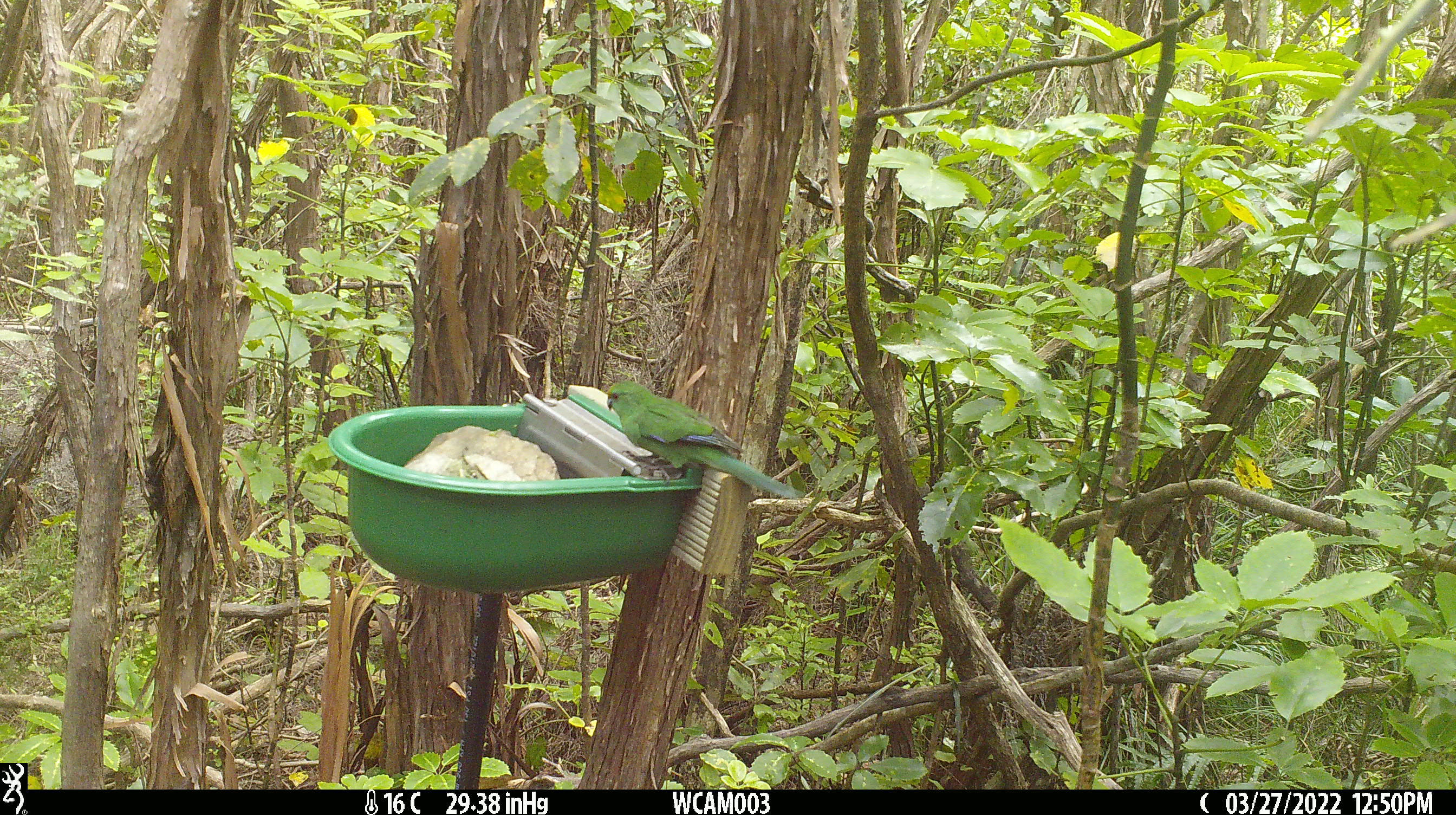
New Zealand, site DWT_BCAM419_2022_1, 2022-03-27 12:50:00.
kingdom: Animalia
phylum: Chordata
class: Aves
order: Psittaciformes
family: Psittaculidae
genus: Cyanoramphus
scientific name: Cyanoramphus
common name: parakeet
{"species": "parakeet (Cyanoramphus)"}